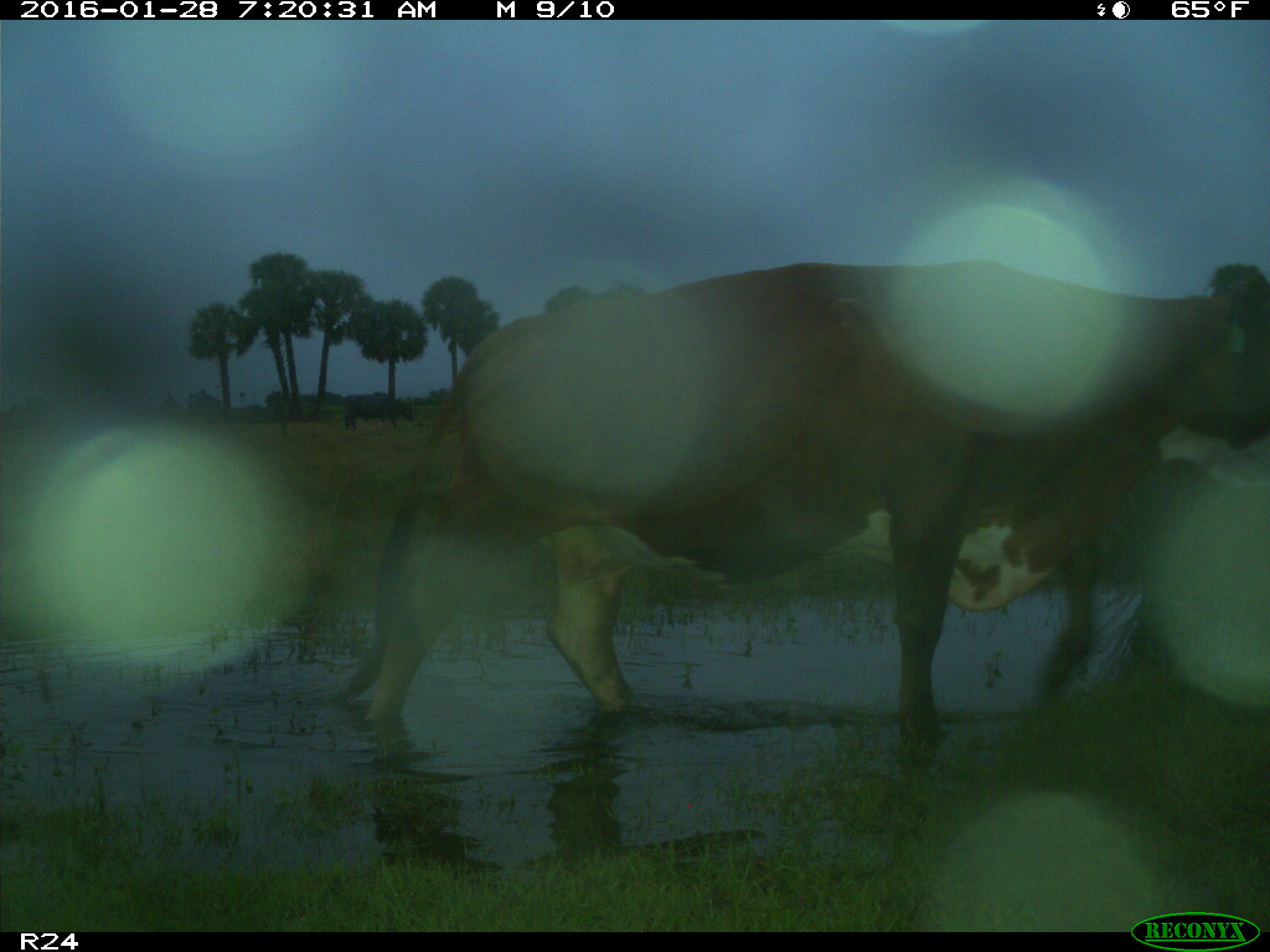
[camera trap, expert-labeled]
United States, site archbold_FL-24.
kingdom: Animalia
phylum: Chordata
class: Mammalia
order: Artiodactyla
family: Bovidae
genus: Bos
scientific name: Bos taurus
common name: domestic cow